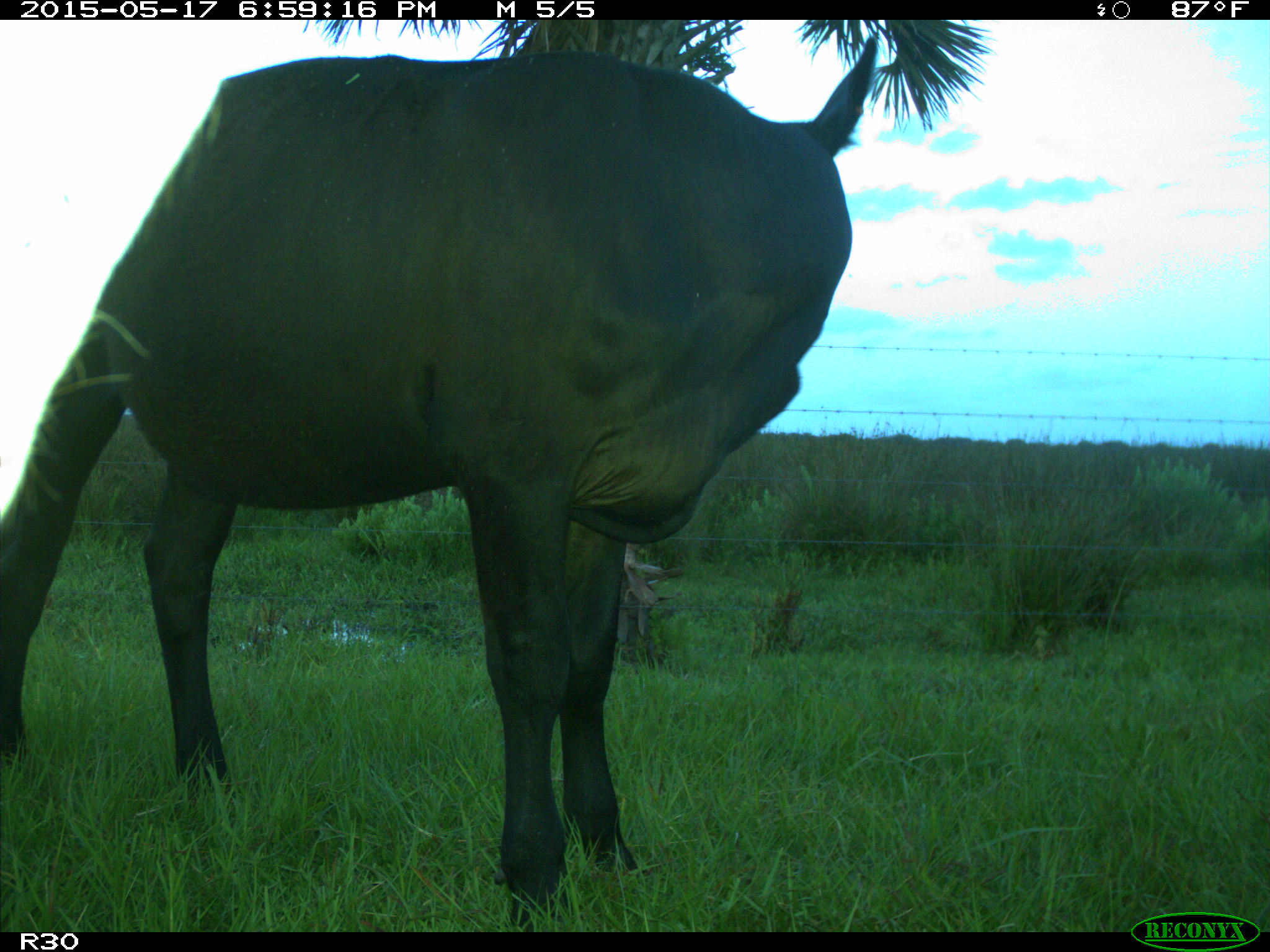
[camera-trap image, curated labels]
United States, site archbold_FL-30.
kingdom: Animalia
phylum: Chordata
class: Mammalia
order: Artiodactyla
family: Bovidae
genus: Bos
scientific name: Bos taurus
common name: domestic cow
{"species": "Bos taurus (domestic cow)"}